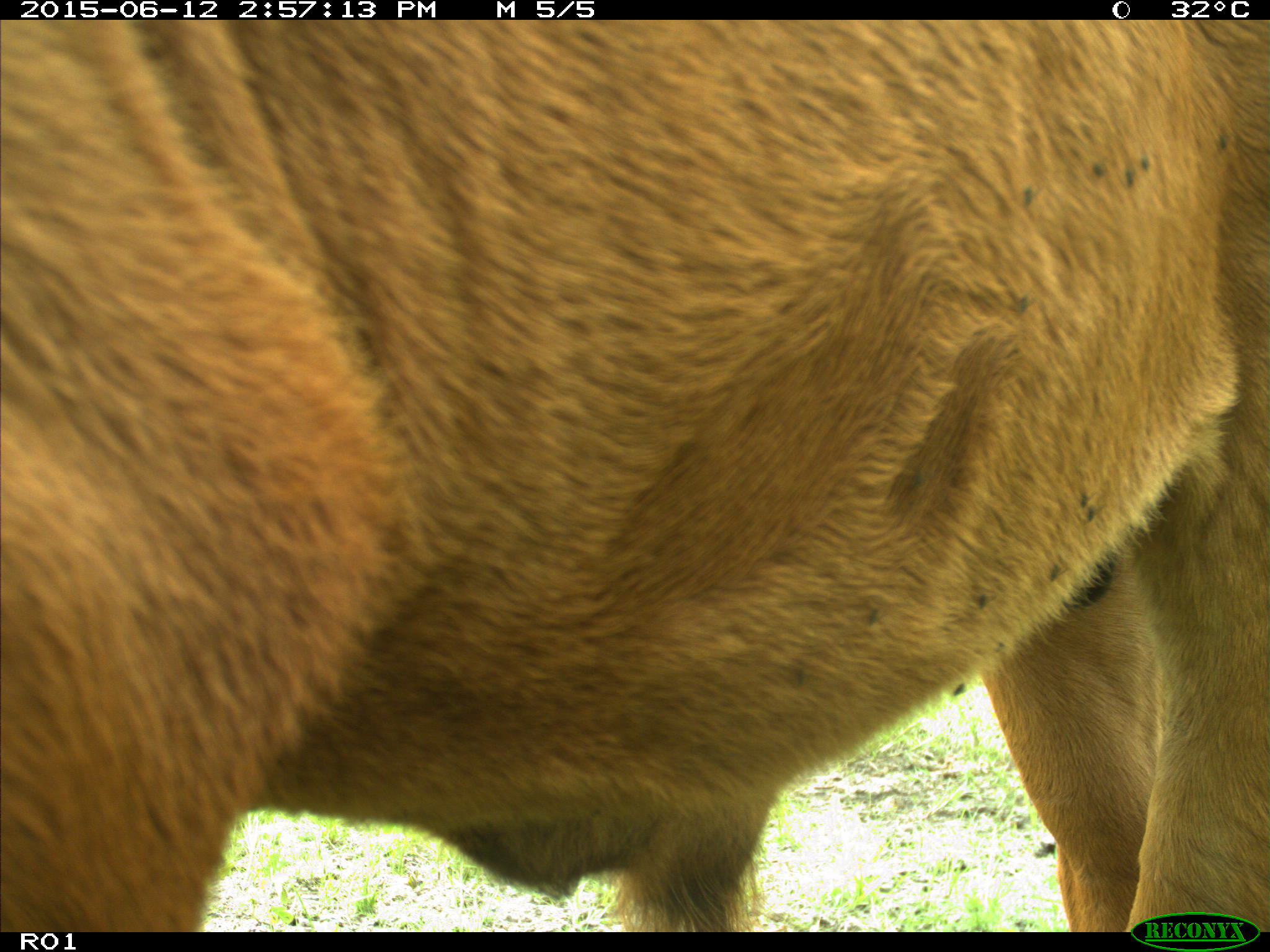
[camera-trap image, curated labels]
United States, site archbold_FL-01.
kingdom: Animalia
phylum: Chordata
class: Mammalia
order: Artiodactyla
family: Bovidae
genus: Bos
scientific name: Bos taurus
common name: domestic cow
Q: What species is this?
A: Bos taurus (domestic cow).